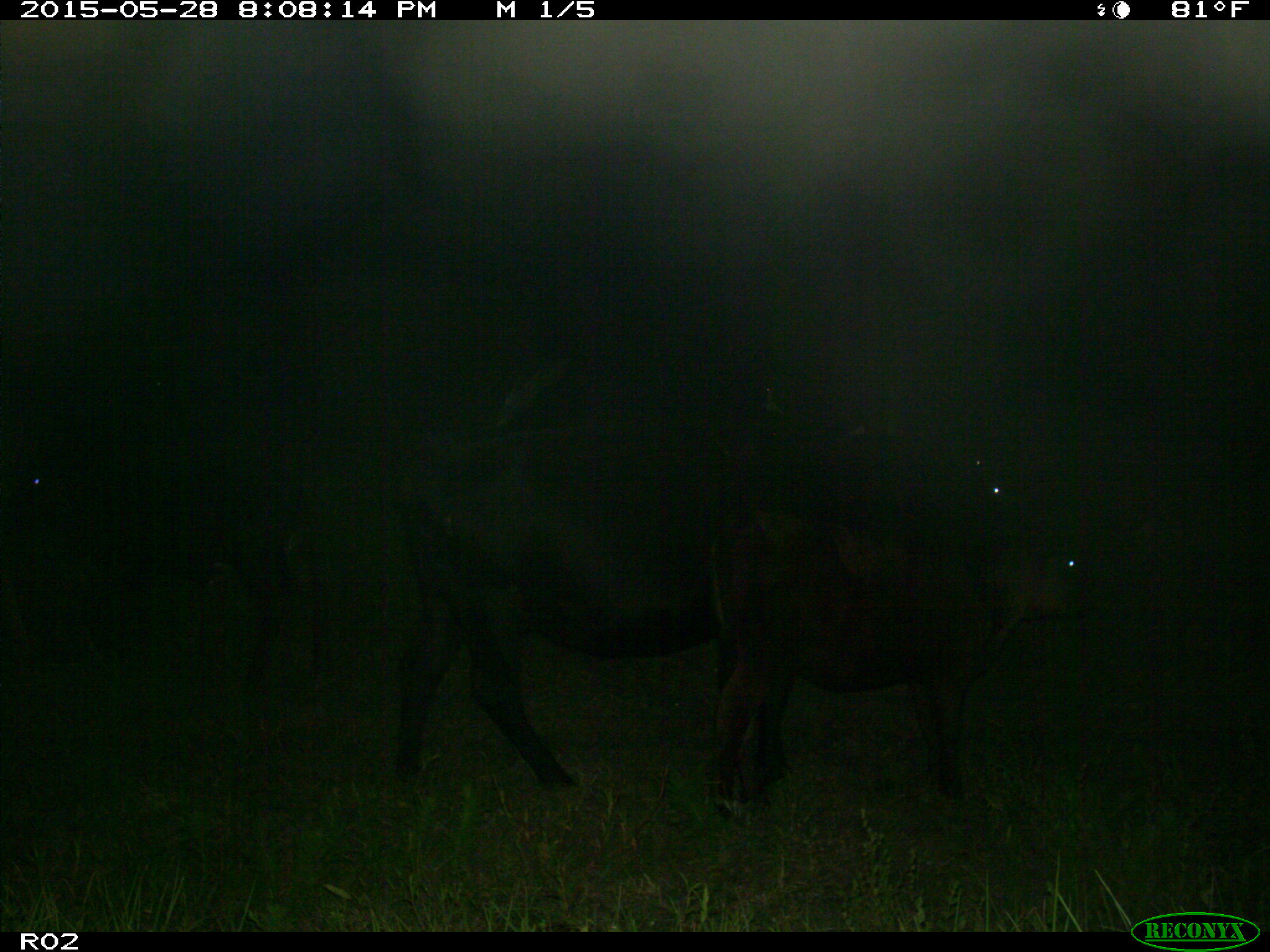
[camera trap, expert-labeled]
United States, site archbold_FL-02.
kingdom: Animalia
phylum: Chordata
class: Mammalia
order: Artiodactyla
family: Bovidae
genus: Bos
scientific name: Bos taurus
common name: domestic cow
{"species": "Bos taurus (domestic cow)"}